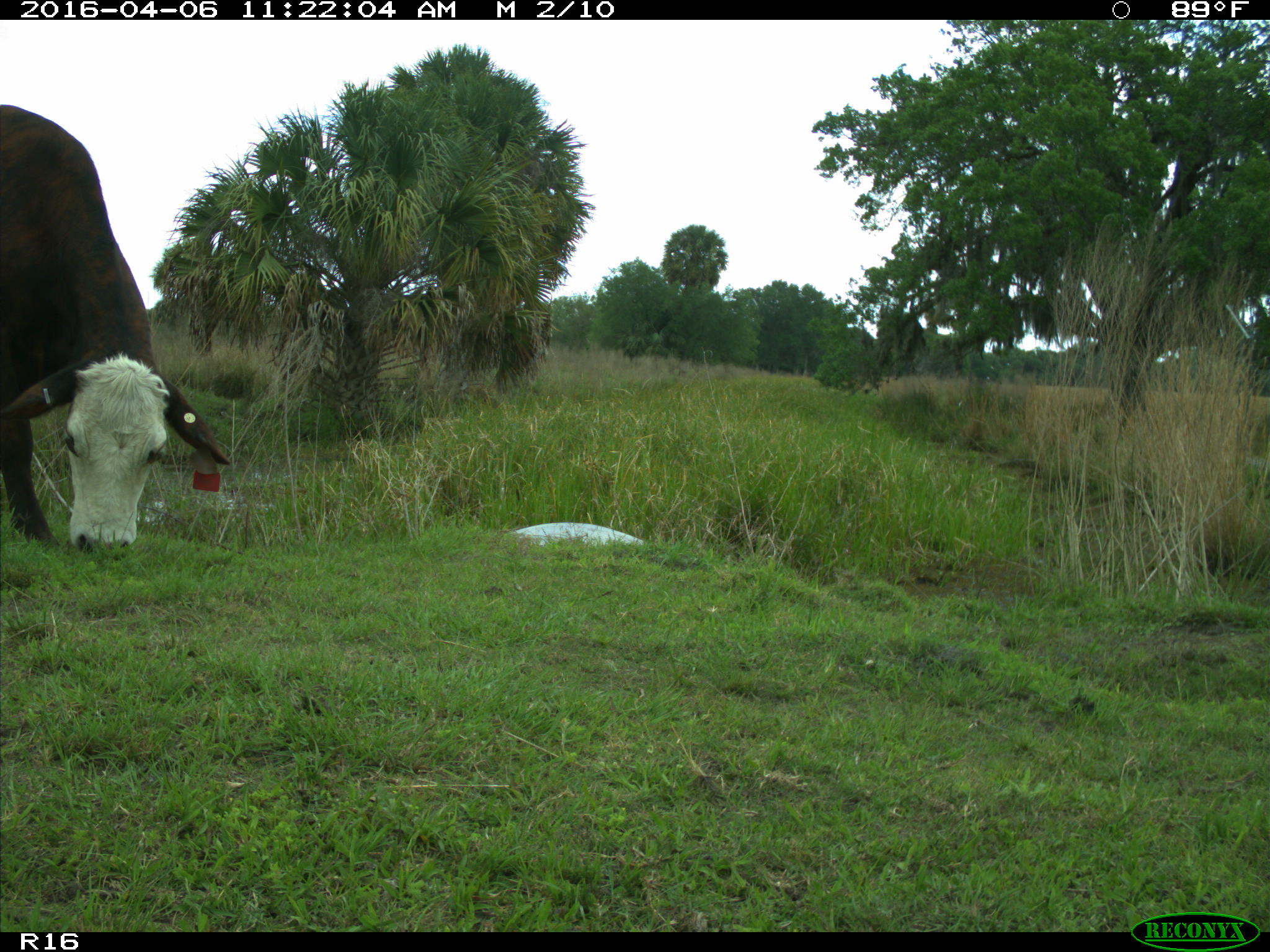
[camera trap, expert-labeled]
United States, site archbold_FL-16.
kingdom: Animalia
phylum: Chordata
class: Mammalia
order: Artiodactyla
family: Bovidae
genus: Bos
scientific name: Bos taurus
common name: domestic cow